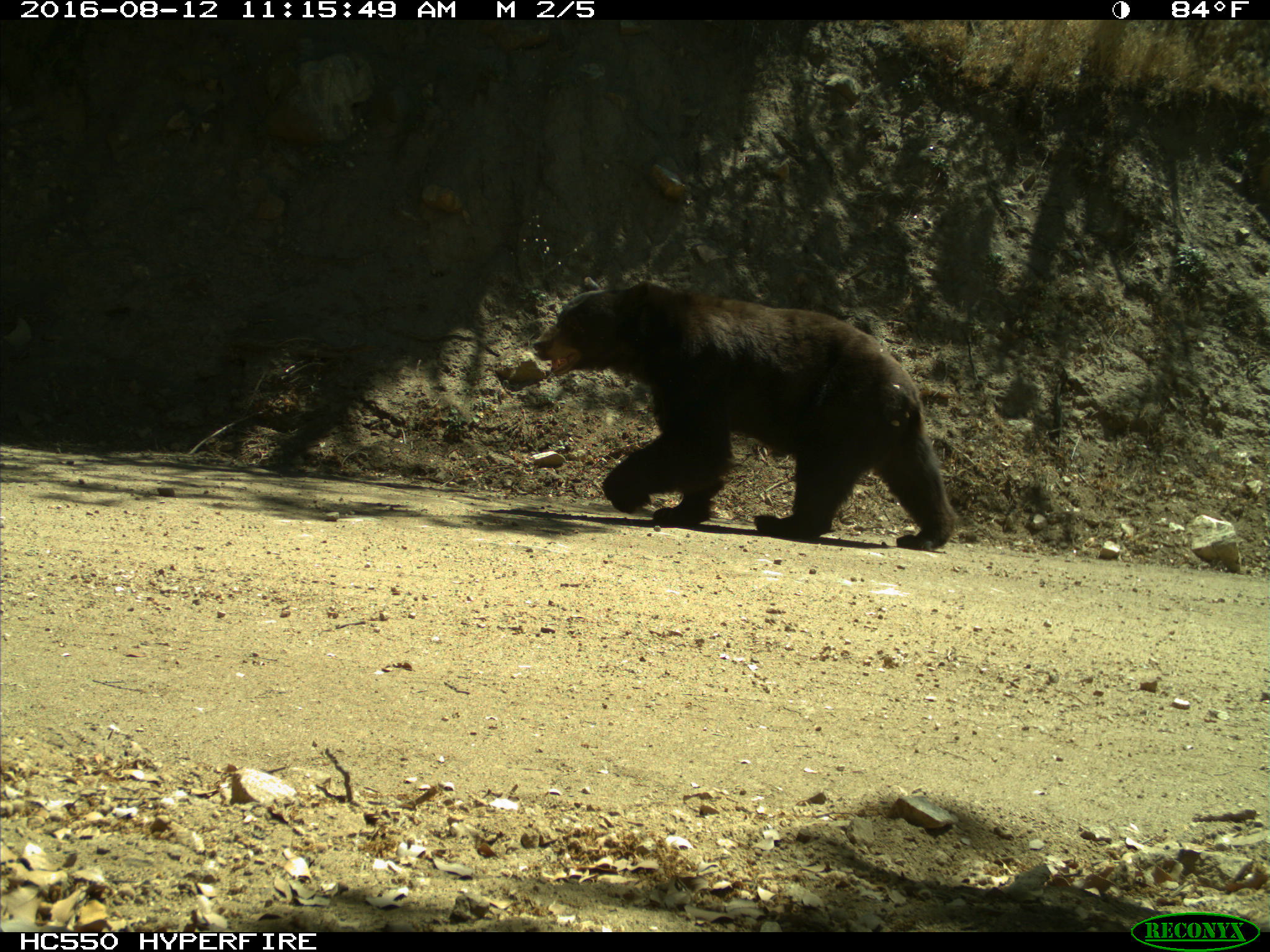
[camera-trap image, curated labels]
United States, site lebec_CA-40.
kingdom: Animalia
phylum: Chordata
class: Mammalia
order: Carnivora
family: Ursidae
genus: Ursus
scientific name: Ursus americanus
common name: american black bear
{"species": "Ursus americanus (american black bear)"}